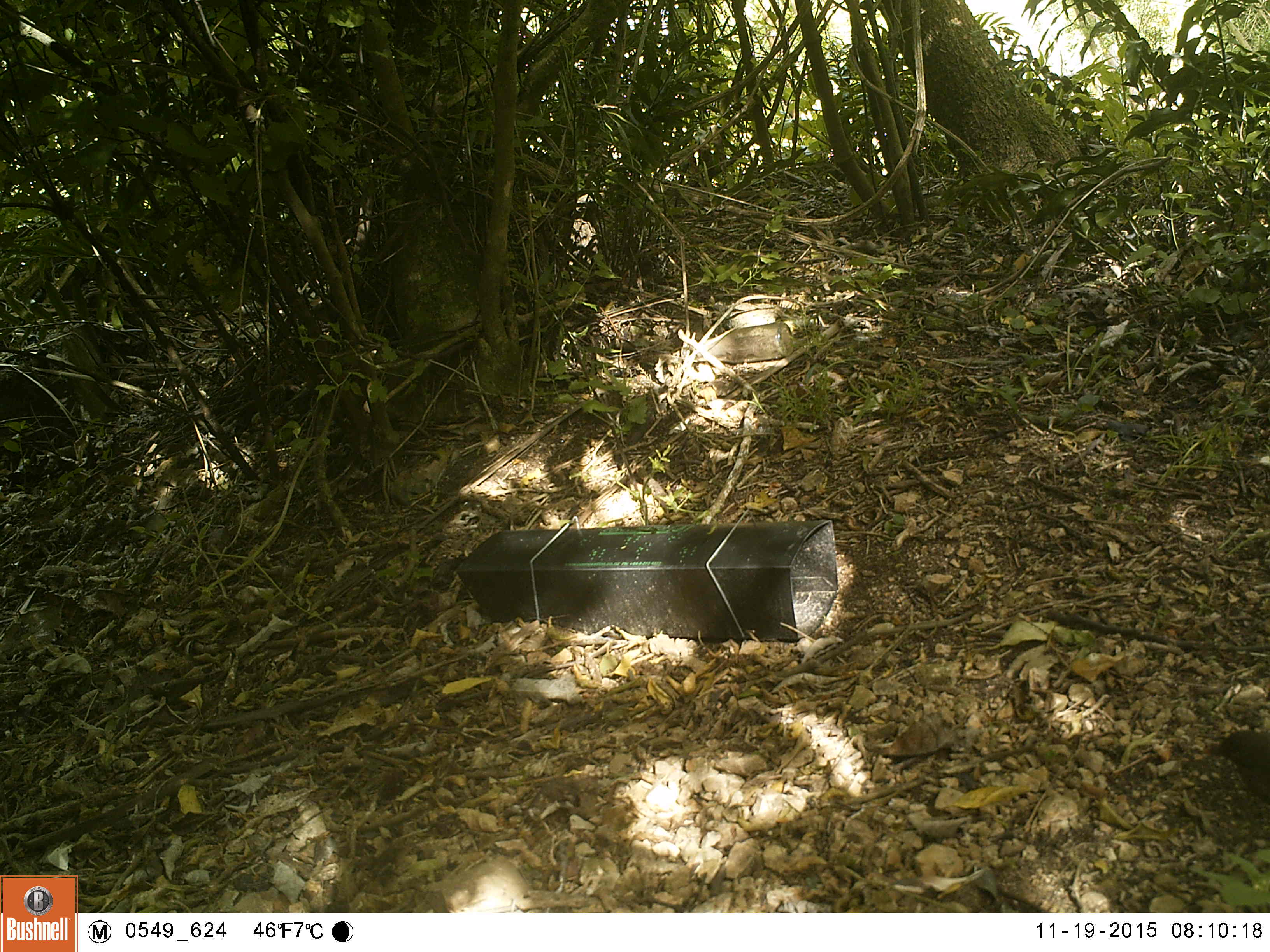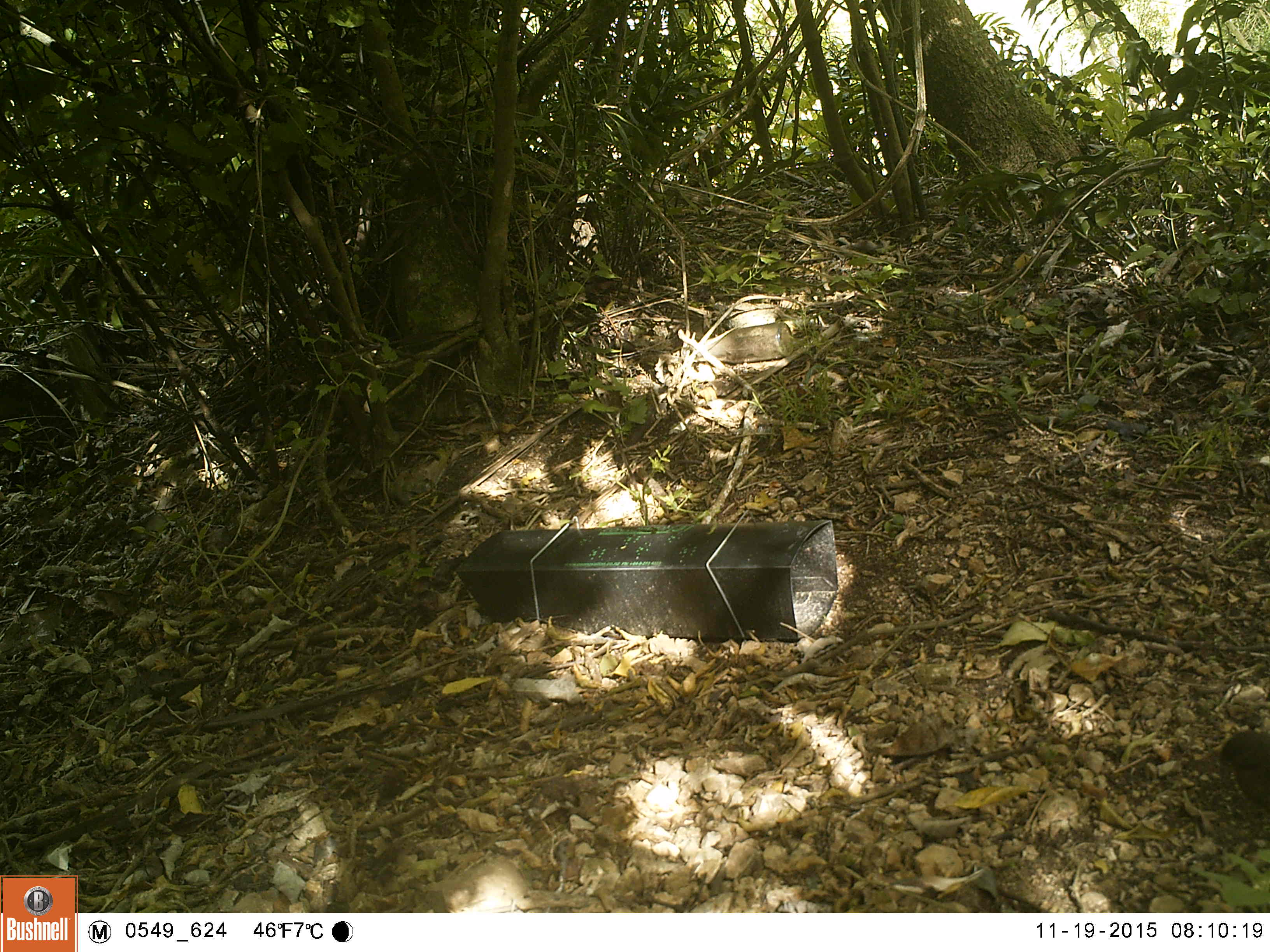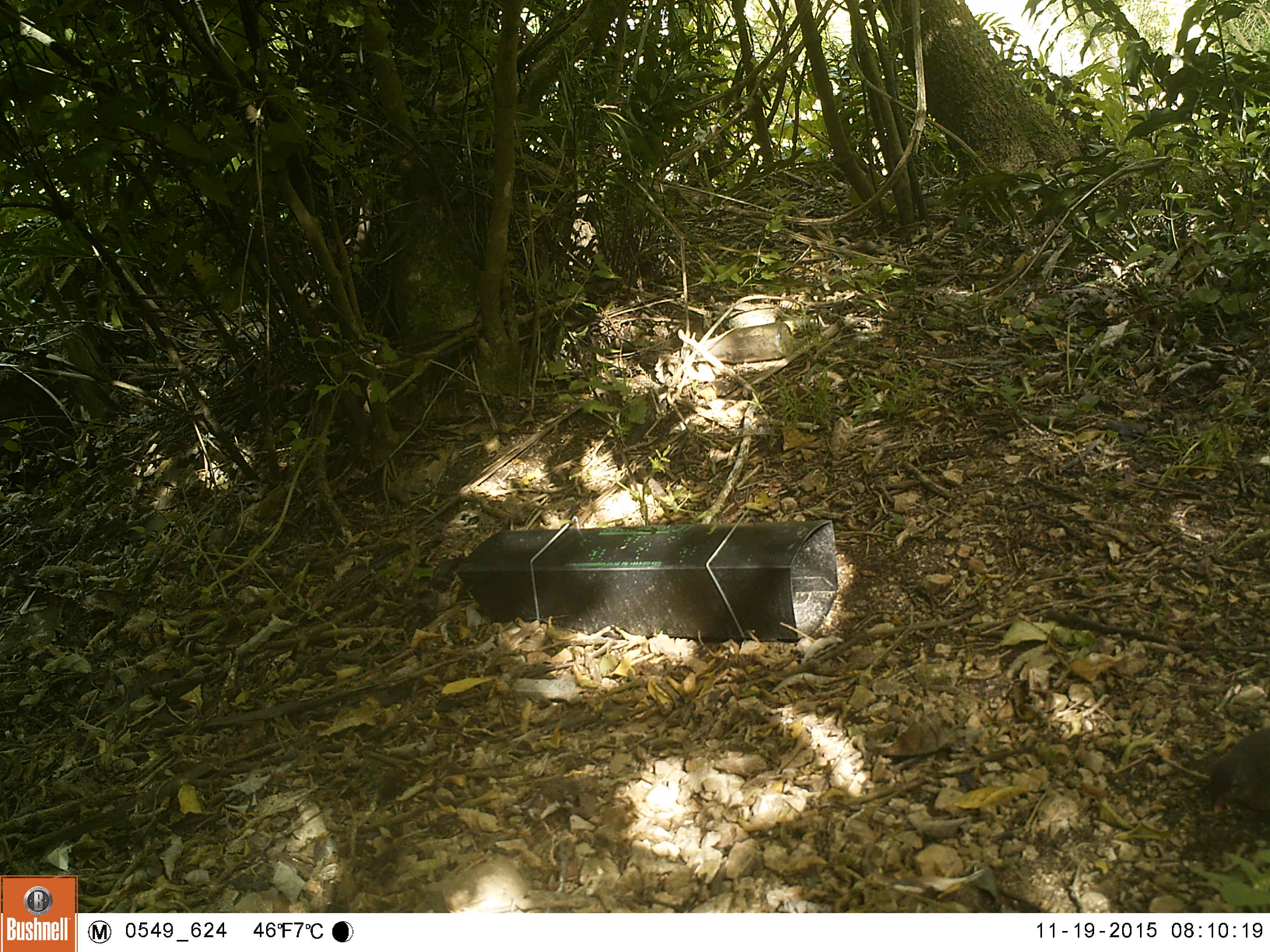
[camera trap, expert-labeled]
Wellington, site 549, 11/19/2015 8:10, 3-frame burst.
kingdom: Animalia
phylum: Chordata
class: Aves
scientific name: Aves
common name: bird